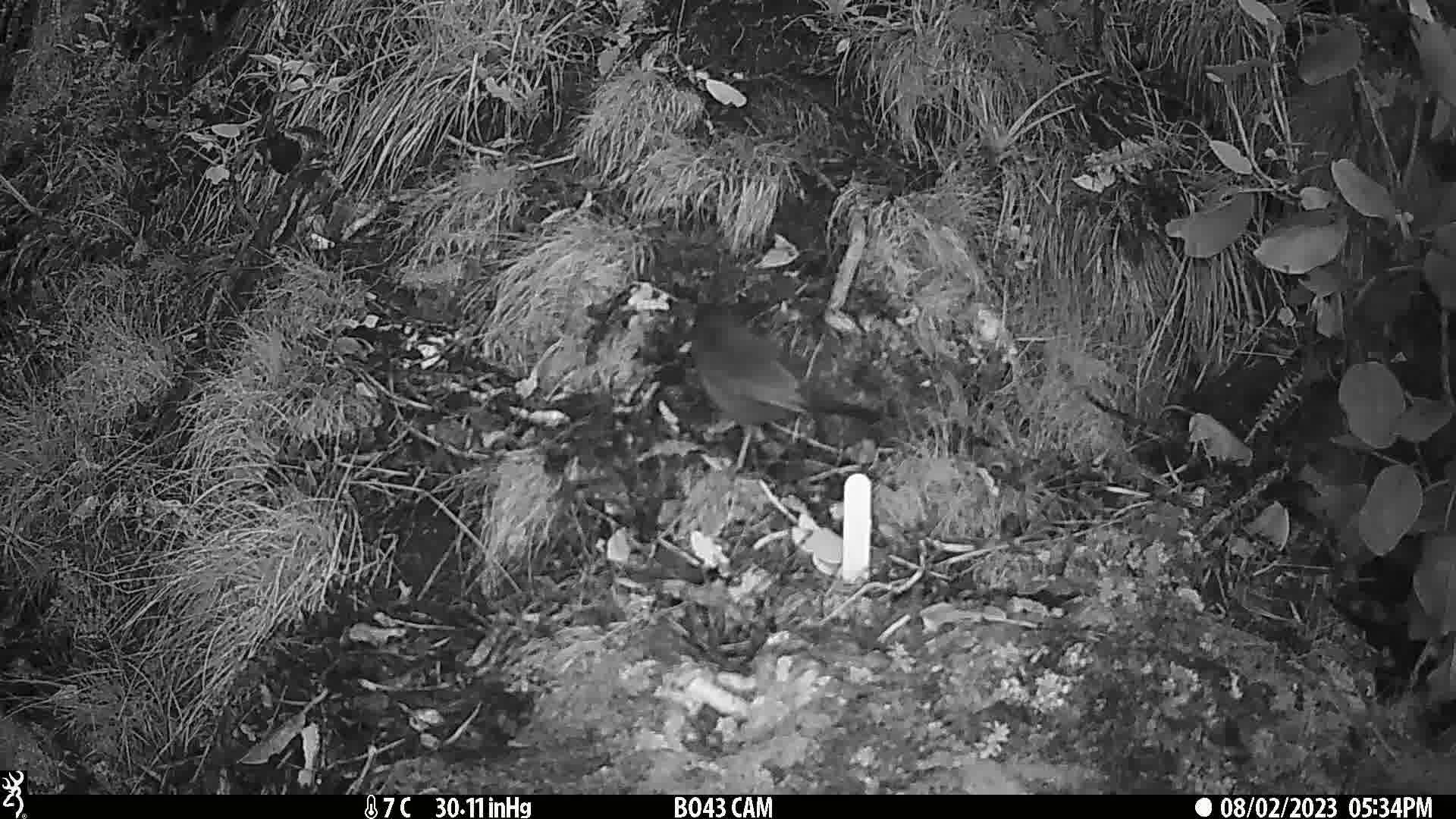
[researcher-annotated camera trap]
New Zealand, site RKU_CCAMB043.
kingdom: Animalia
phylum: Chordata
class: Aves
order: Passeriformes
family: Turdidae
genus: Turdus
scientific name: Turdus merula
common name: eurasian blackbird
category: blackbird